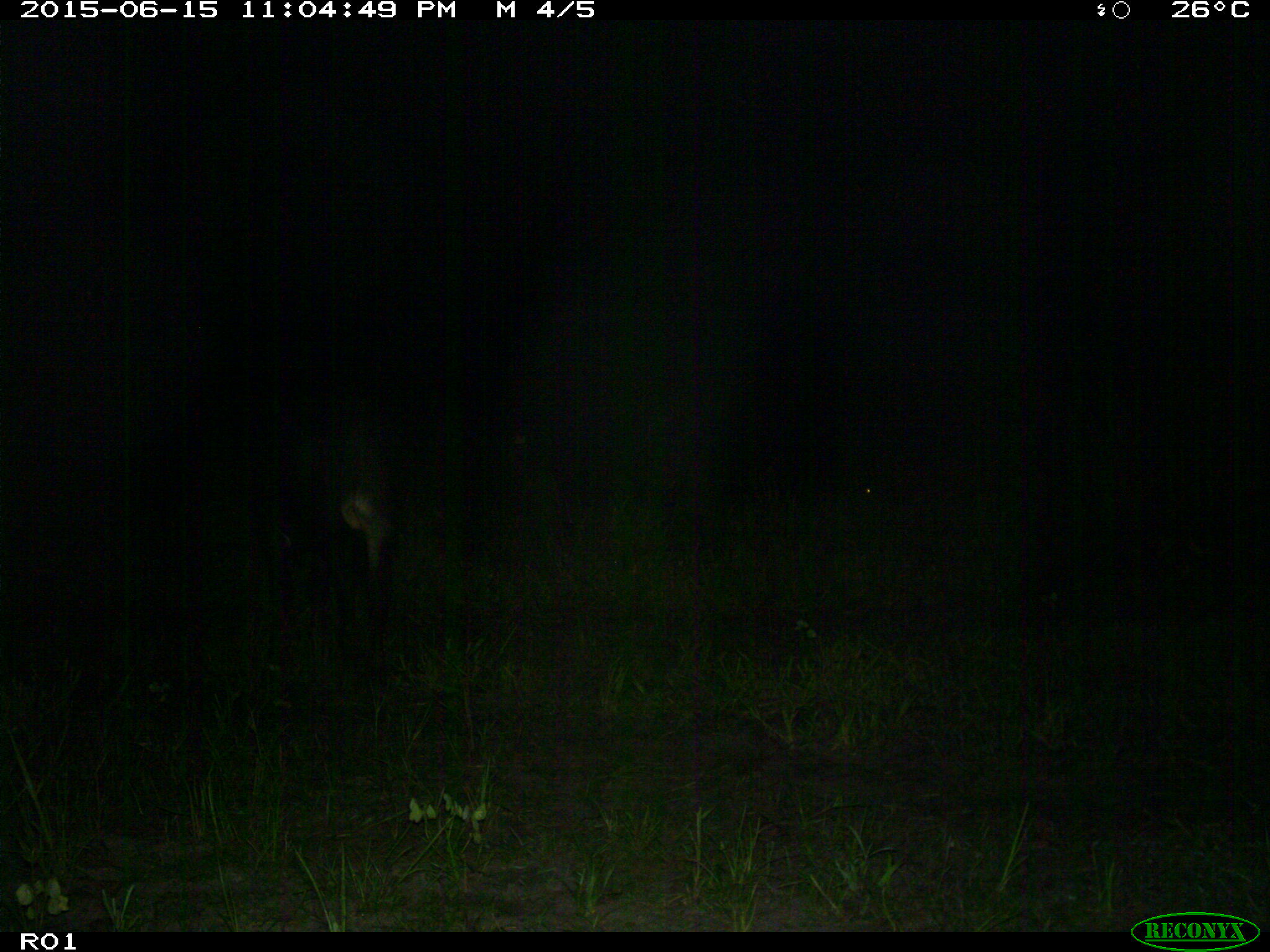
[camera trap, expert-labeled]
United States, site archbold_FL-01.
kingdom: Animalia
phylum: Chordata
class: Mammalia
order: Artiodactyla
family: Bovidae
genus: Bos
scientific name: Bos taurus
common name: domestic cow